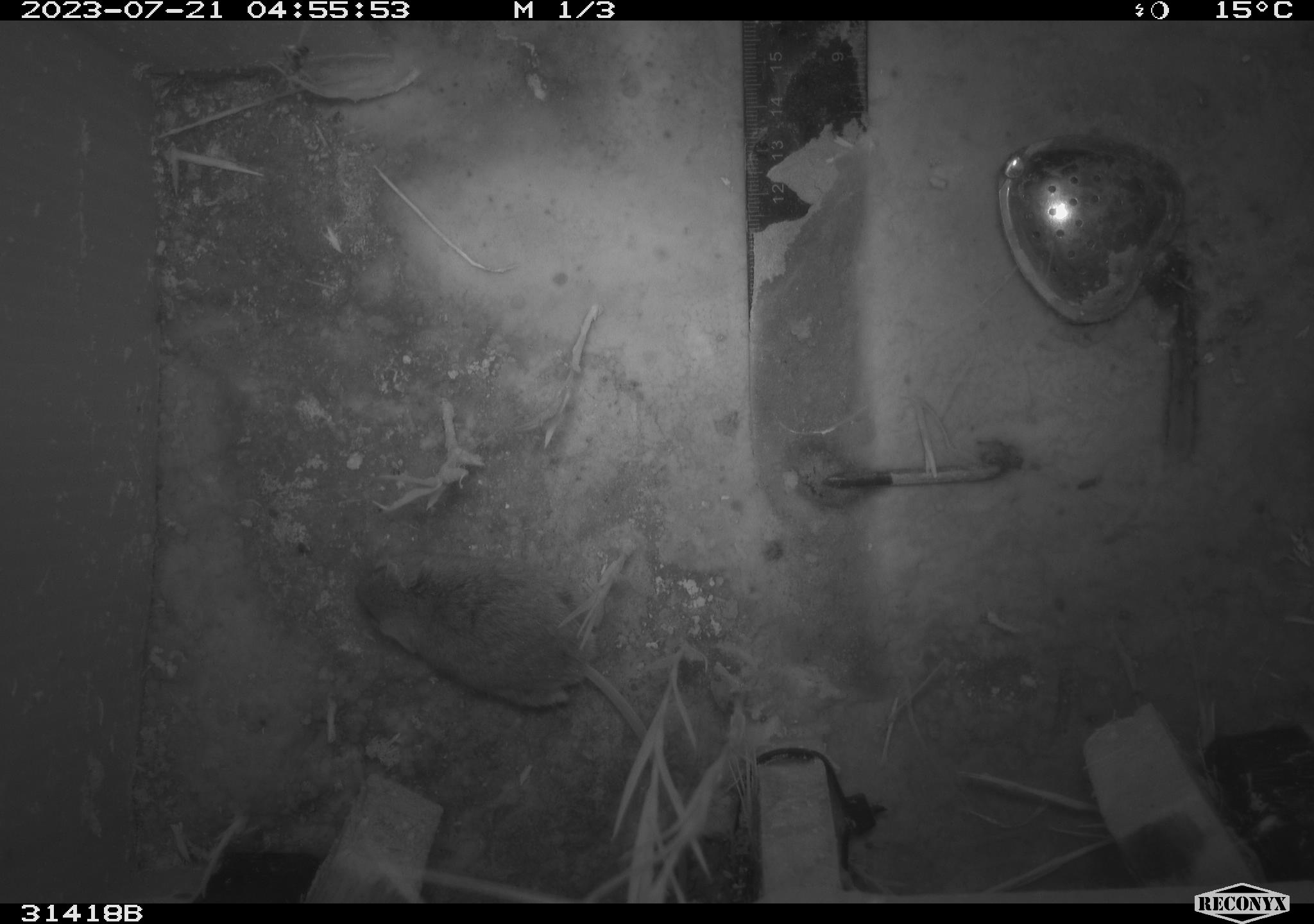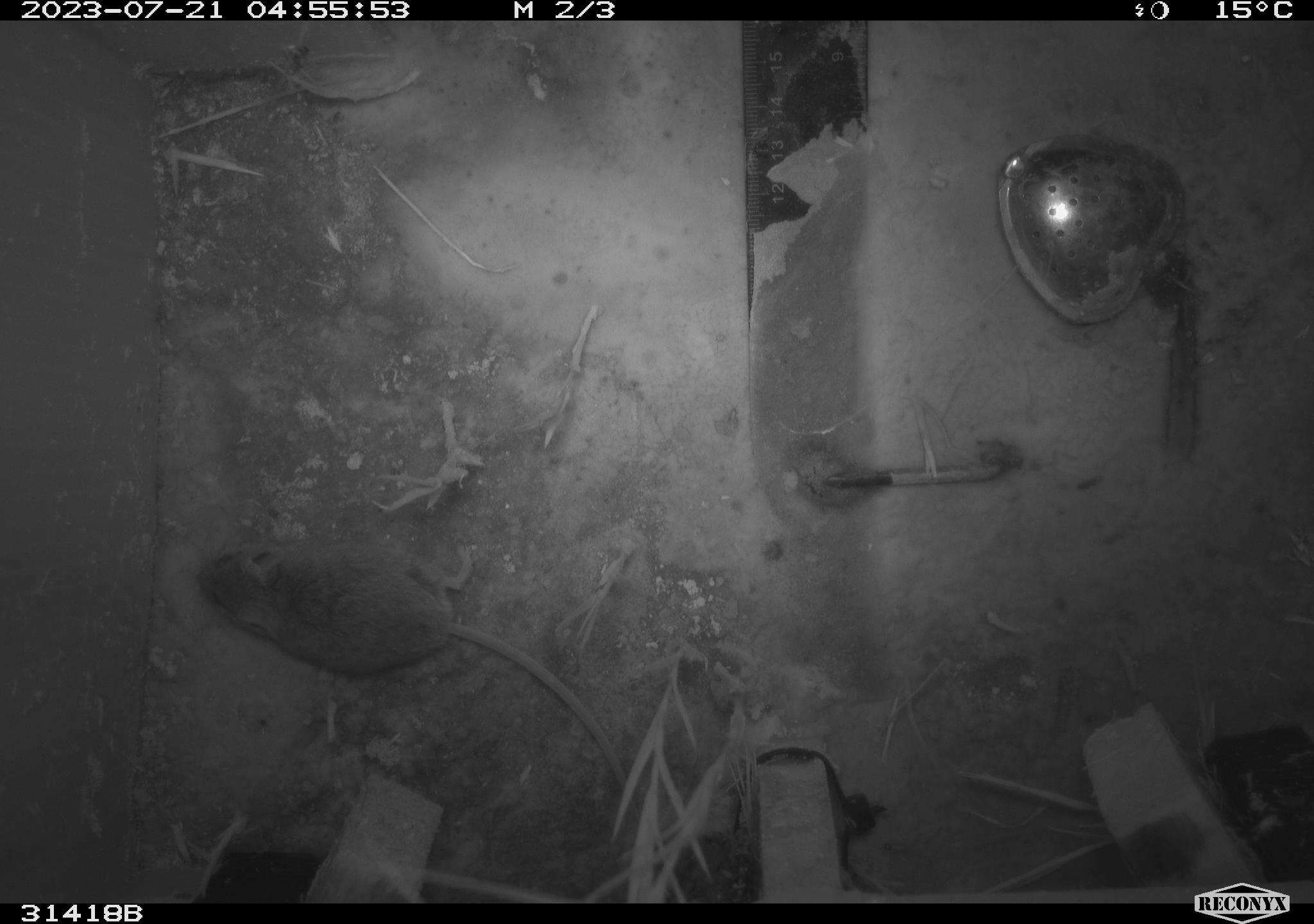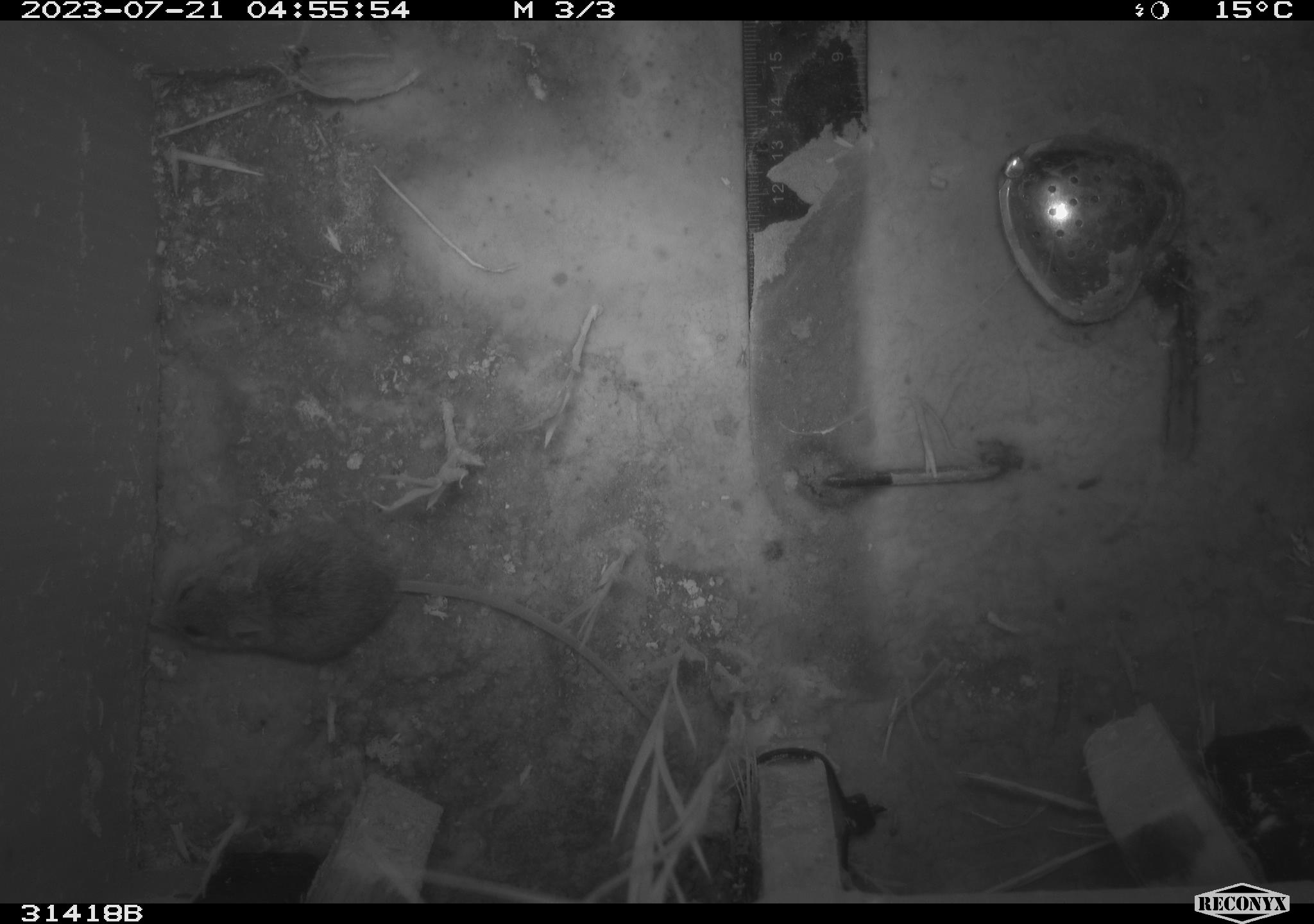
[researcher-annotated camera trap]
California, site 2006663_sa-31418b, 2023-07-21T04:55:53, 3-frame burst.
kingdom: Animalia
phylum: Chordata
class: Mammalia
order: Rodentia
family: Cricetidae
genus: Peromyscus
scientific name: Peromyscus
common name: deer mice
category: peromyscus species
Peromyscus species (deer mice) (Peromyscus).